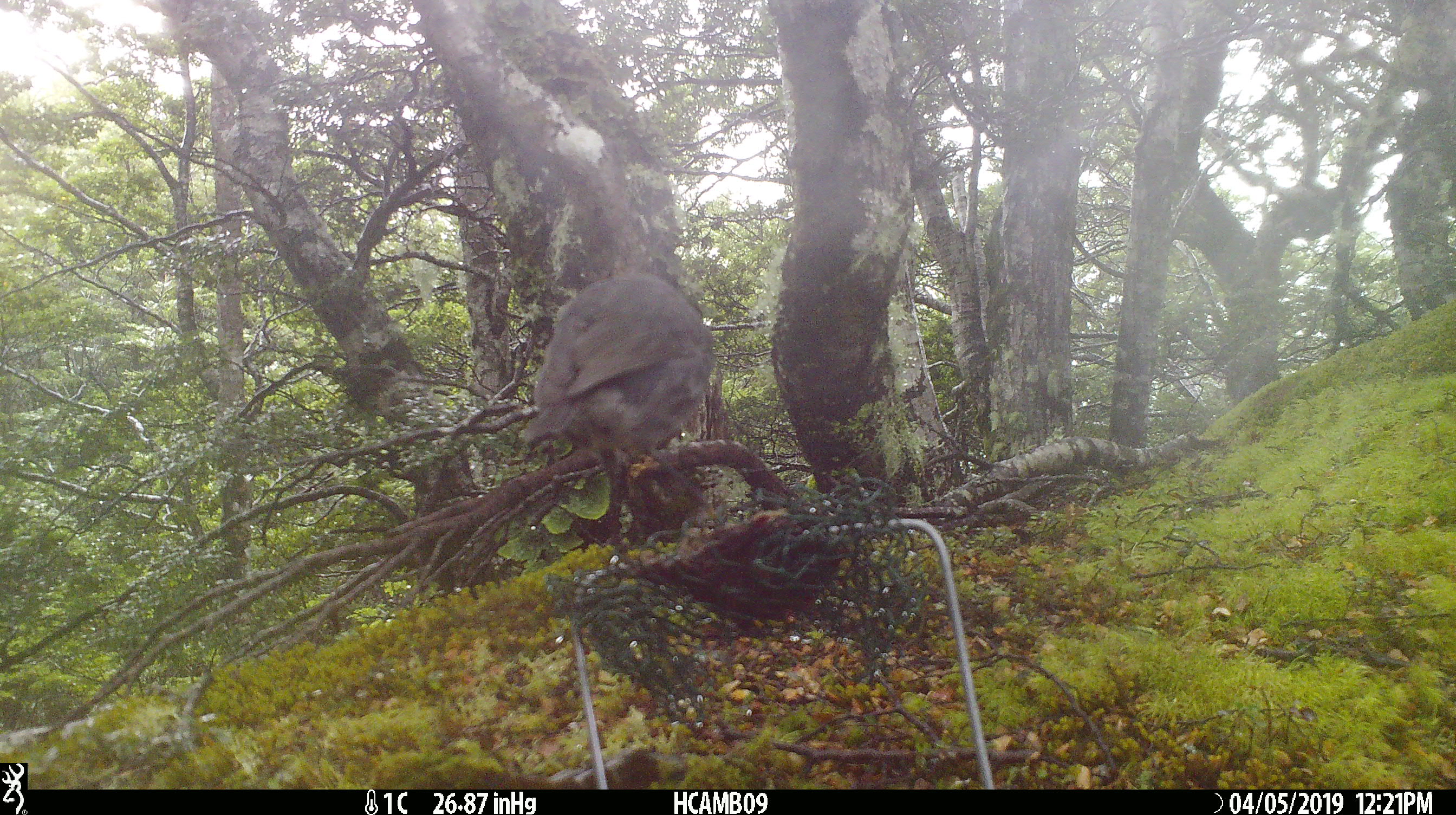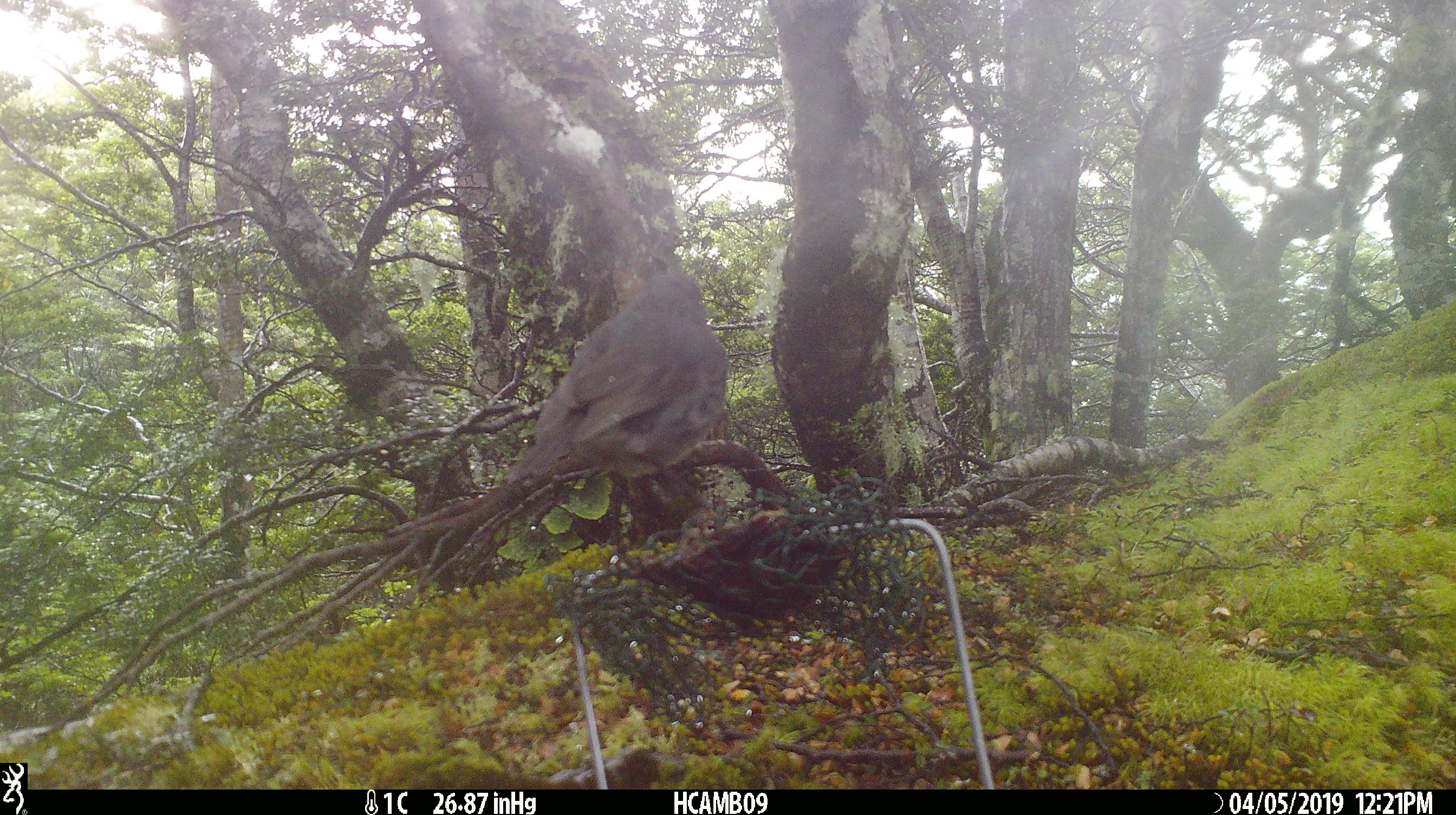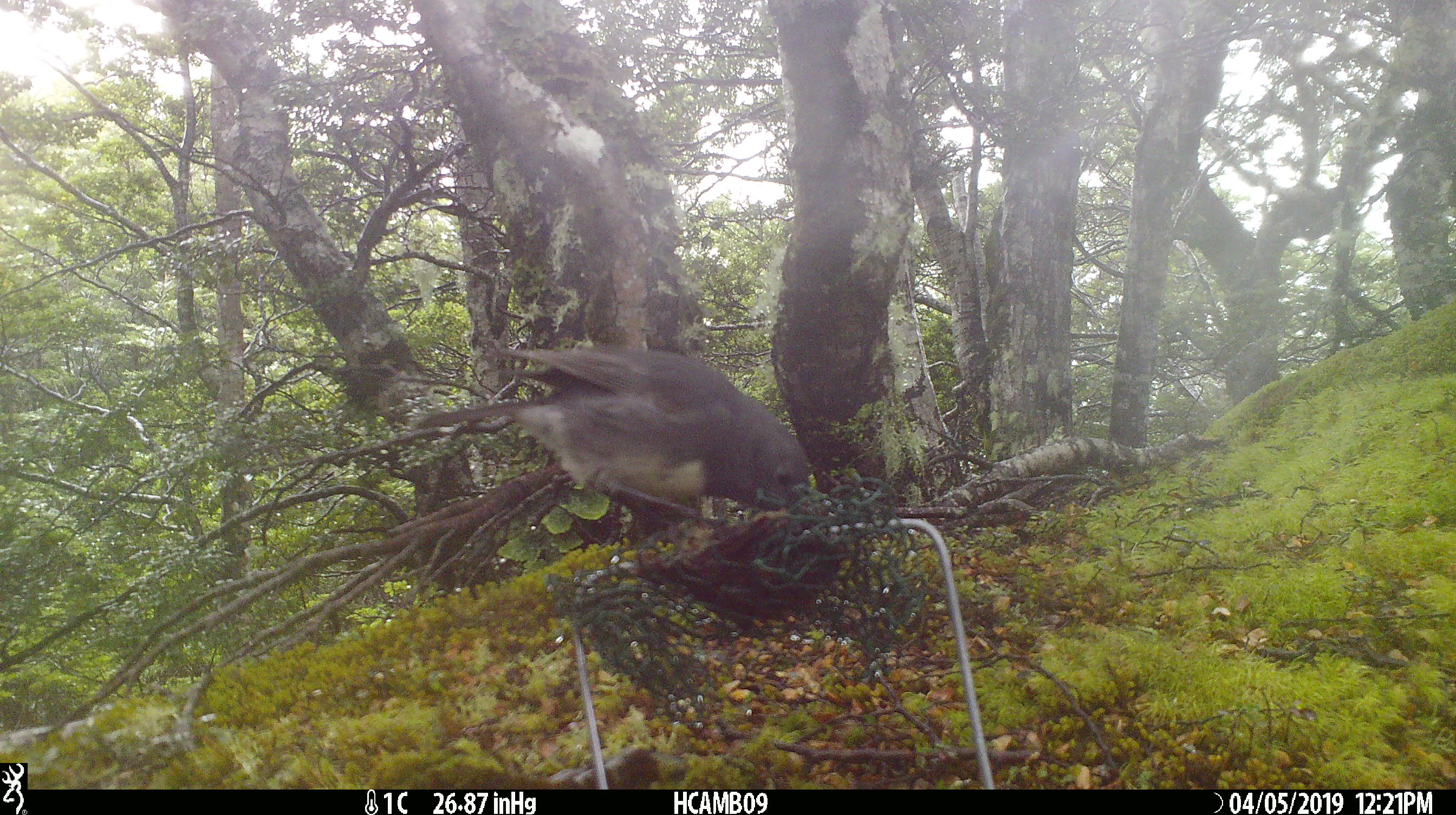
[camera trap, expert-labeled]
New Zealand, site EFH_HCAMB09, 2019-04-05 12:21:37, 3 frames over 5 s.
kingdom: Animalia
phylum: Chordata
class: Aves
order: Passeriformes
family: Petroicidae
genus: Petroica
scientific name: Petroica australis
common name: new zealand robin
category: robin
Robin (new zealand robin) (Petroica australis).